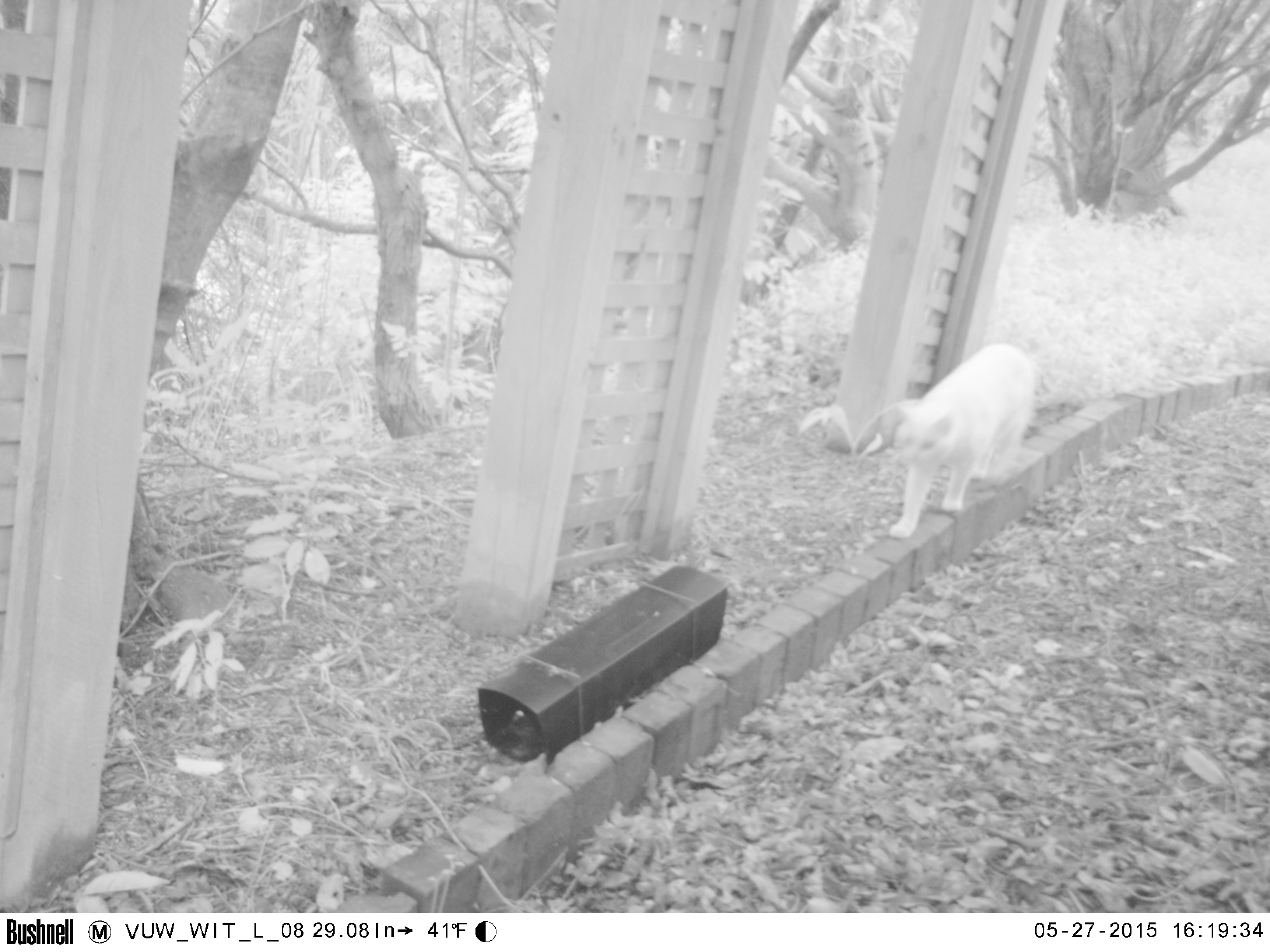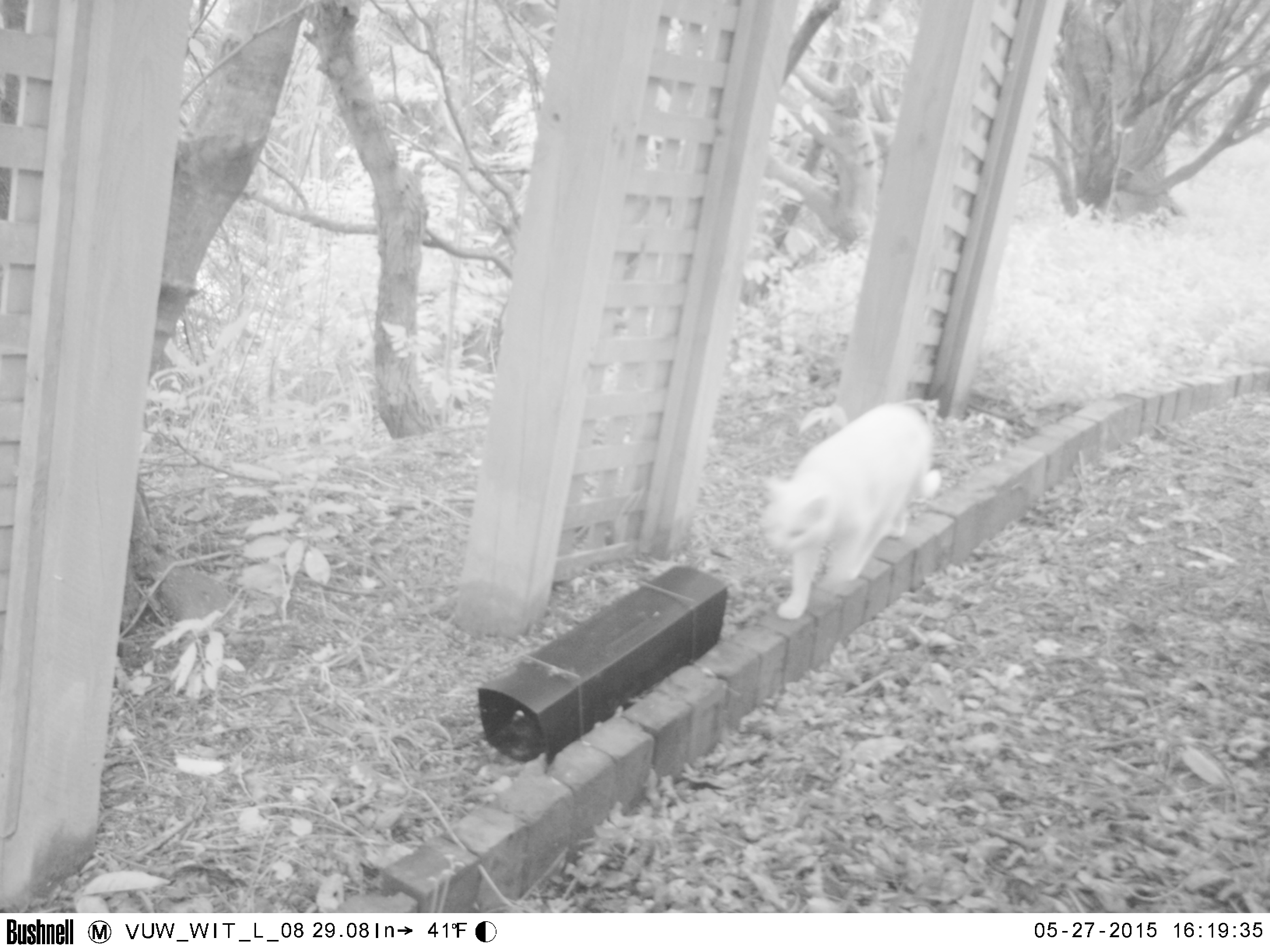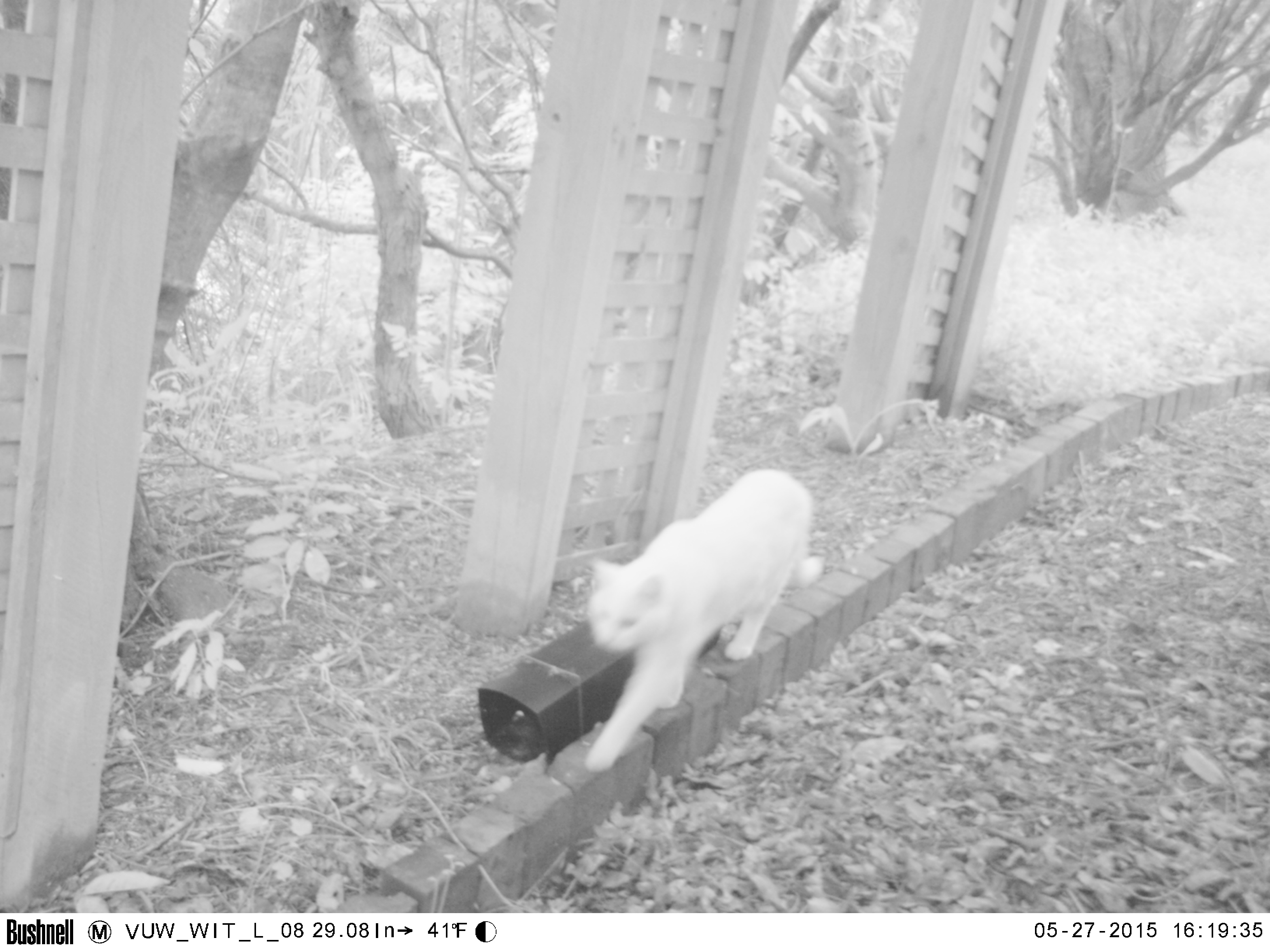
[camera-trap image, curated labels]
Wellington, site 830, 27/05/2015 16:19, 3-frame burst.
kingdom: Animalia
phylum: Chordata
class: Mammalia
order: Carnivora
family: Felidae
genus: Felis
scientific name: Felis catus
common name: cat